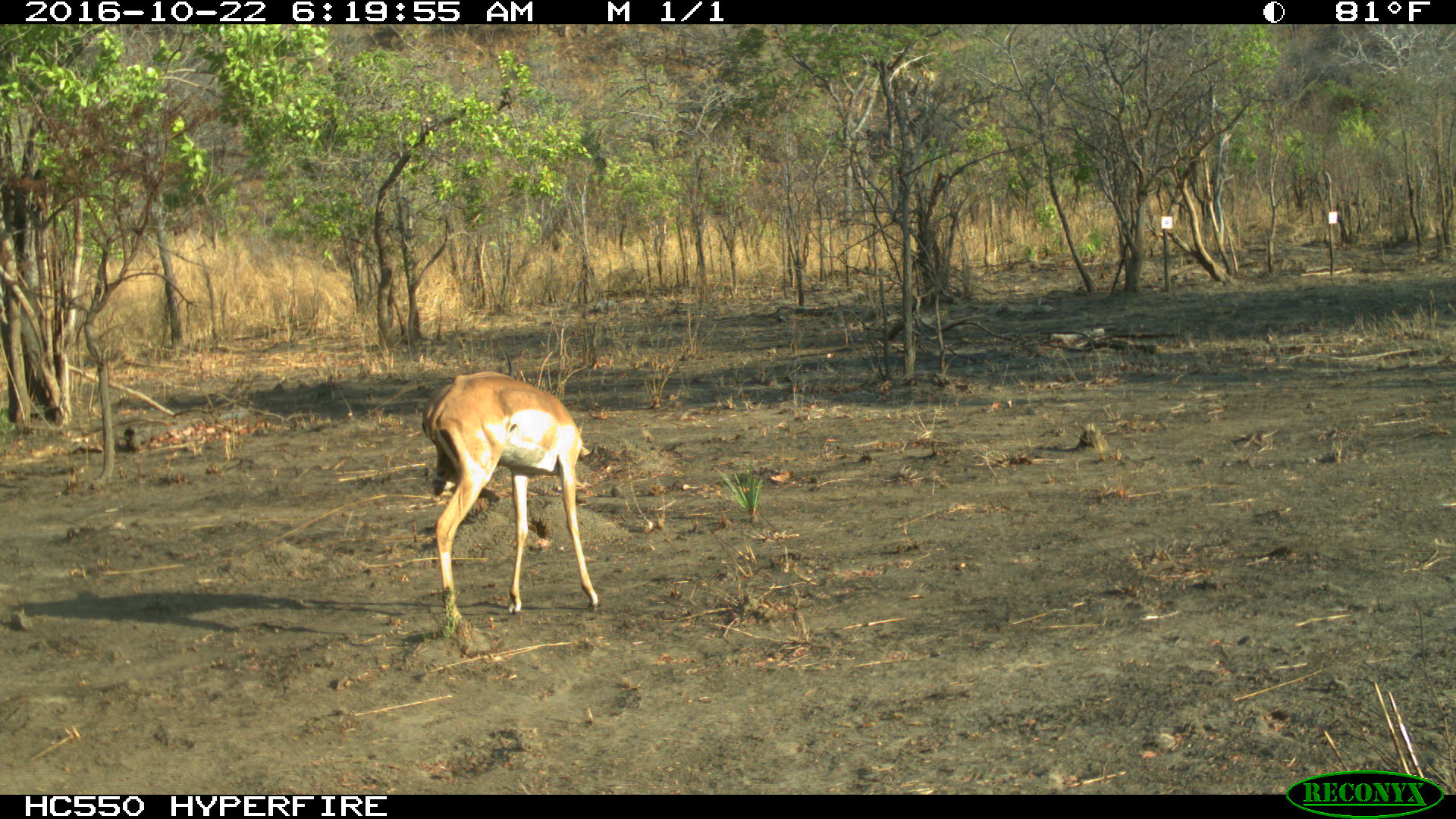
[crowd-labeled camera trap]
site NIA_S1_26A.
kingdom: Animalia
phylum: Chordata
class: Mammalia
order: Artiodactyla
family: Bovidae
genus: Aepyceros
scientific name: Aepyceros melampus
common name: impala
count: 1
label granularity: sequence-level